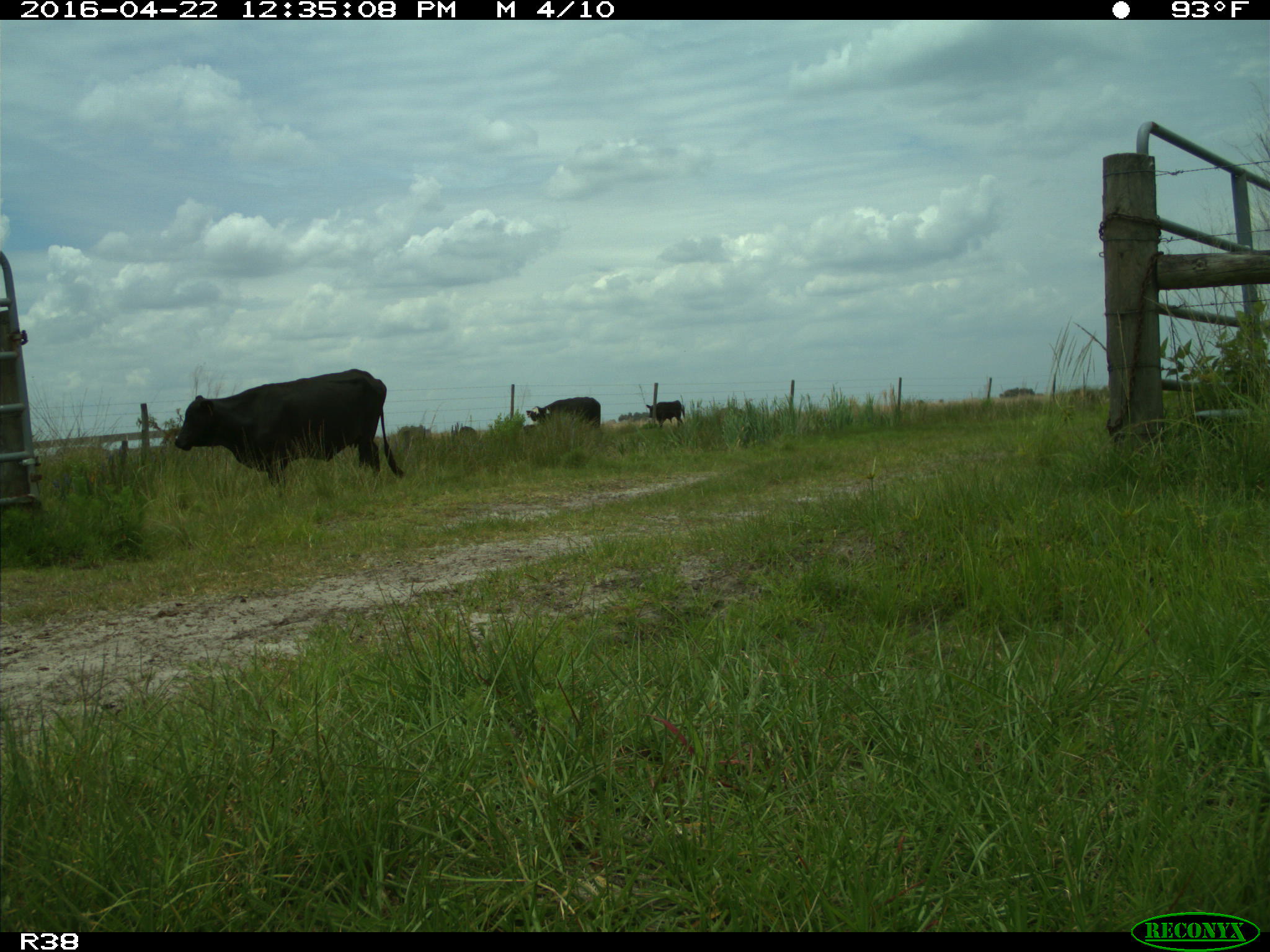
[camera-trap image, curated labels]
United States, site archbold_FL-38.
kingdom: Animalia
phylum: Chordata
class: Mammalia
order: Artiodactyla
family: Bovidae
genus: Bos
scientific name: Bos taurus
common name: domestic cow